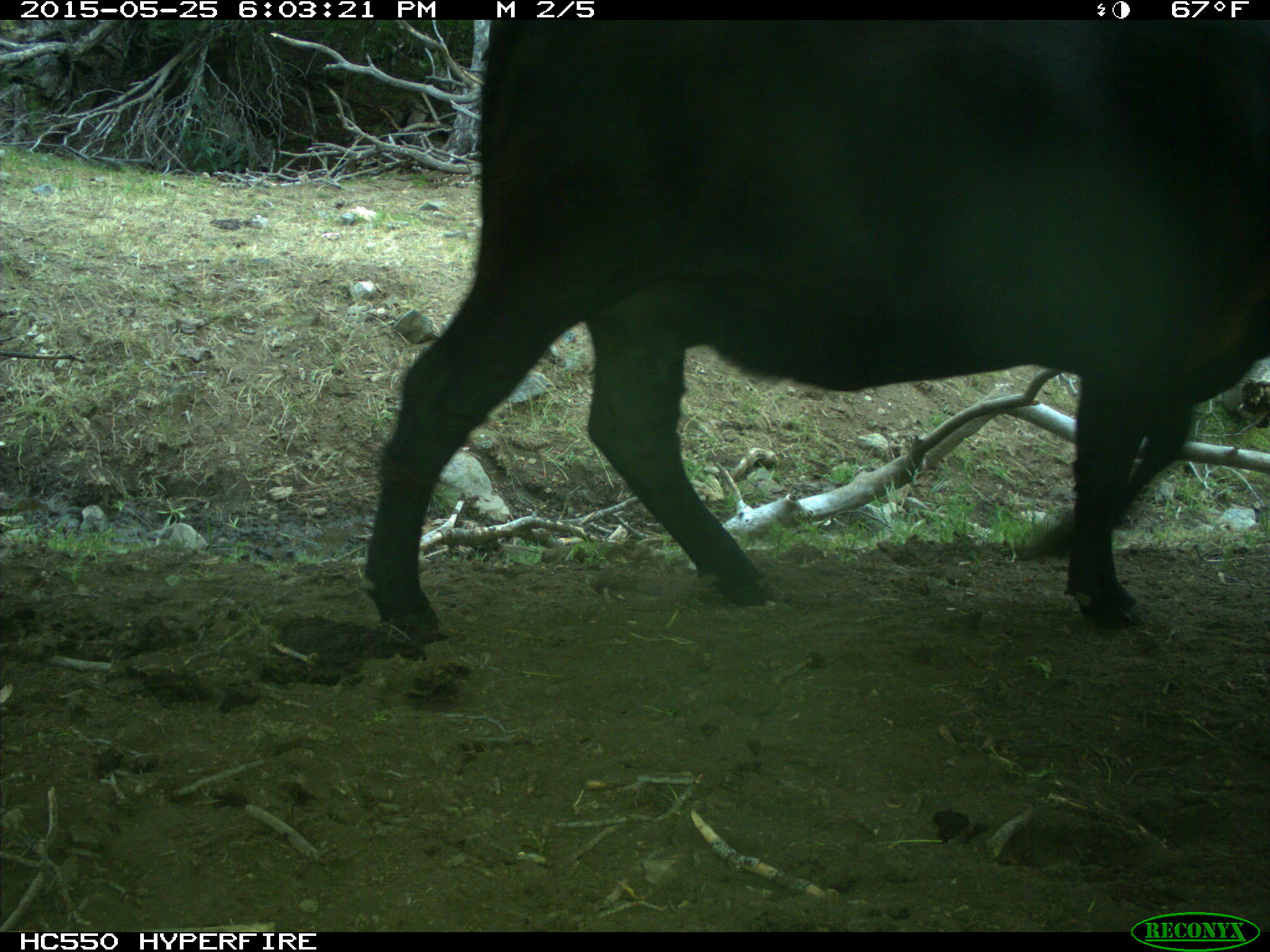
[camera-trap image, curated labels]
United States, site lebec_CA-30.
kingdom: Animalia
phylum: Chordata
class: Mammalia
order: Artiodactyla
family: Bovidae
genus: Bos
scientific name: Bos taurus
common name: domestic cow